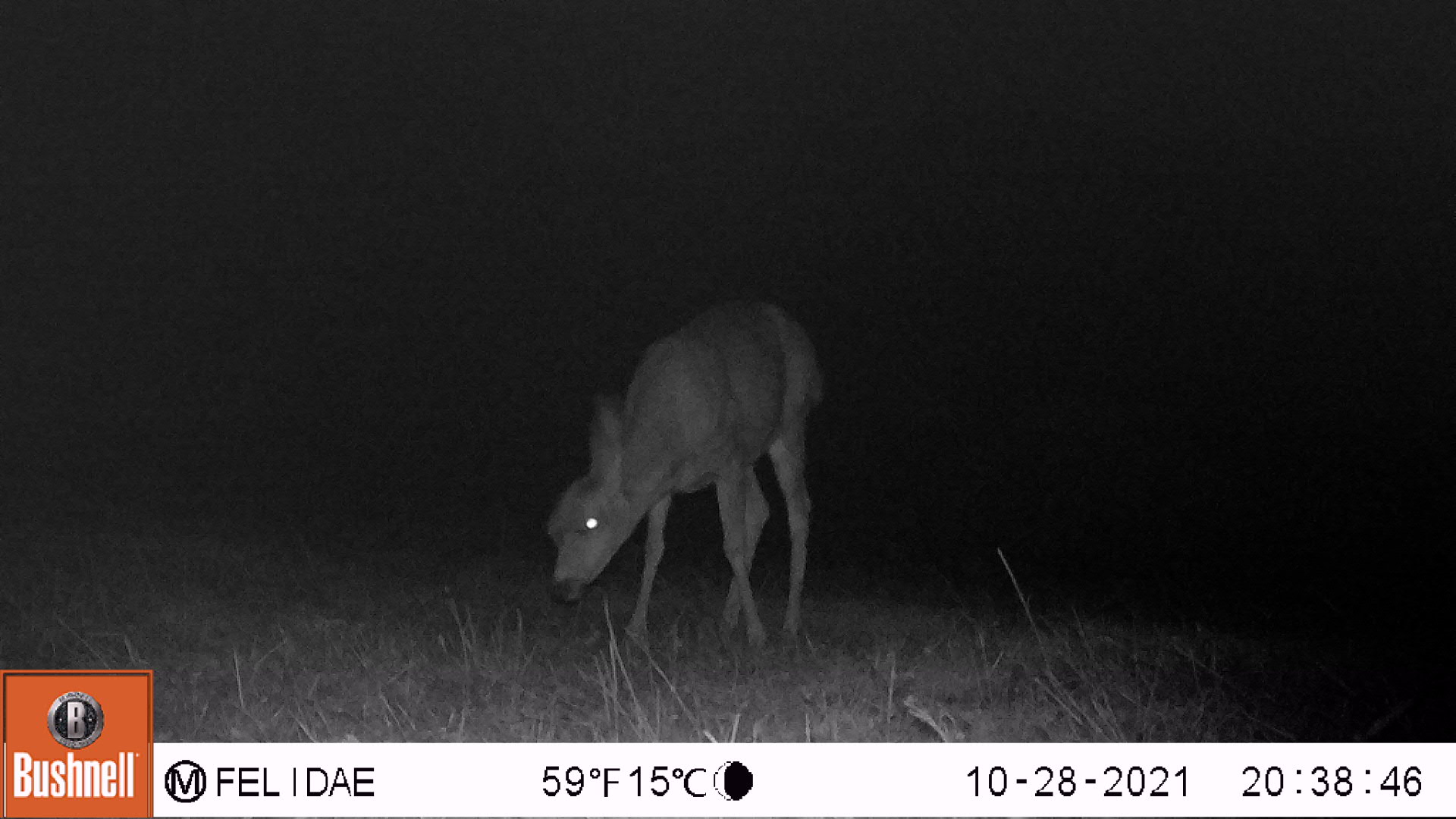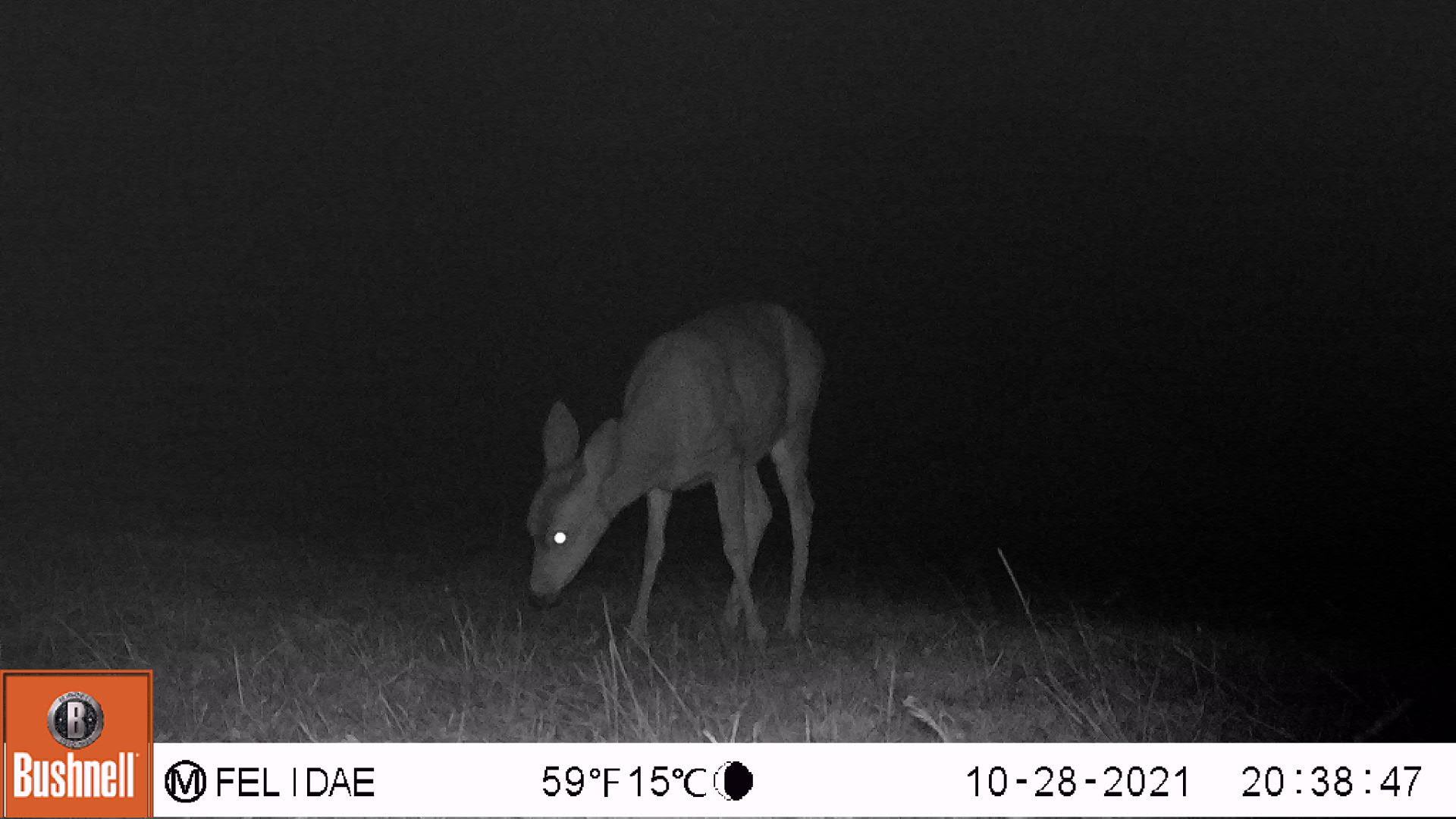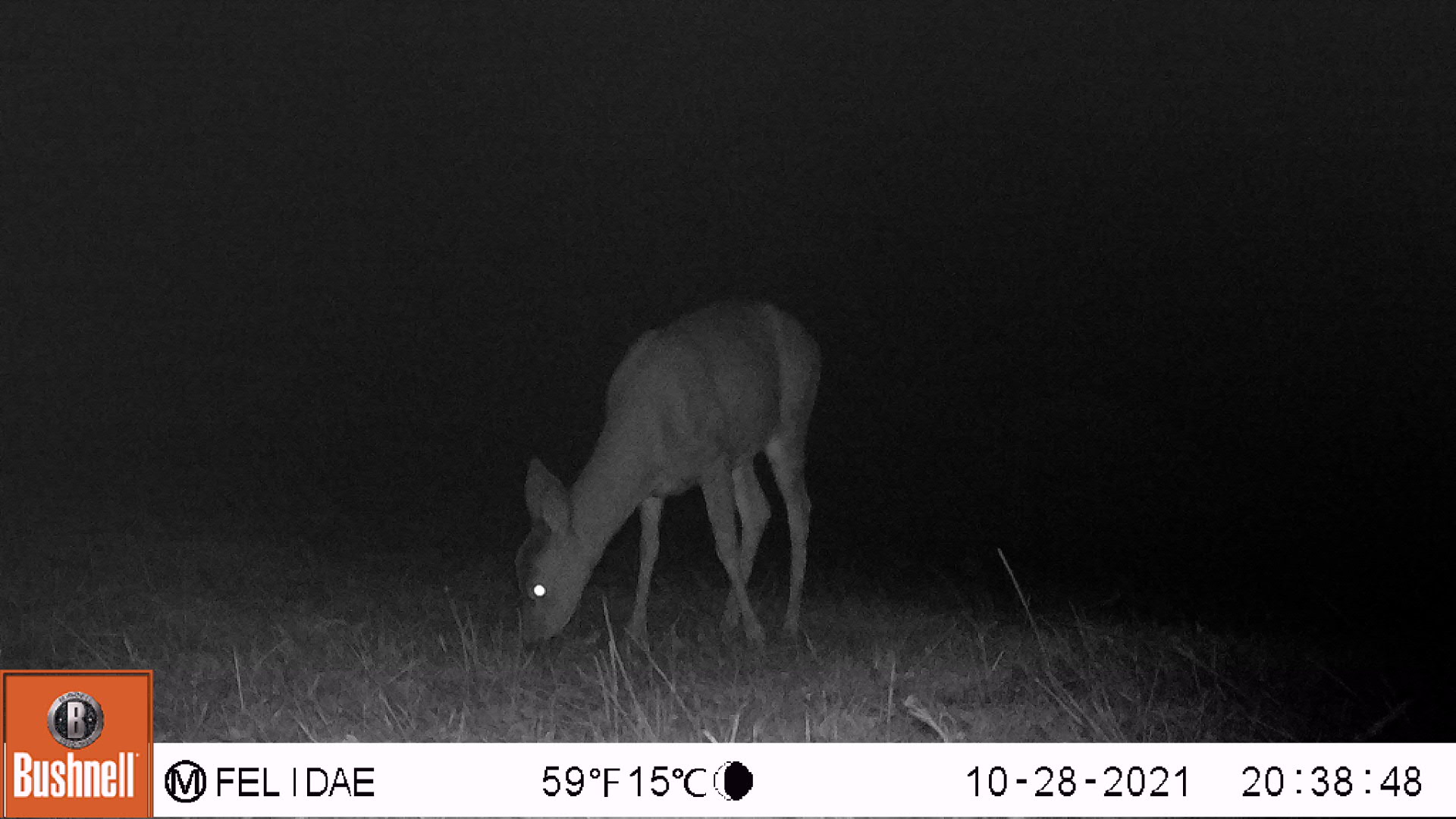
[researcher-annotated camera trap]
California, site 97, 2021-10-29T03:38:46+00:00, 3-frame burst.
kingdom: Animalia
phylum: Chordata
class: Mammalia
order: Artiodactyla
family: Cervidae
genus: Odocoileus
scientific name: Odocoileus hemionus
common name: mule deer